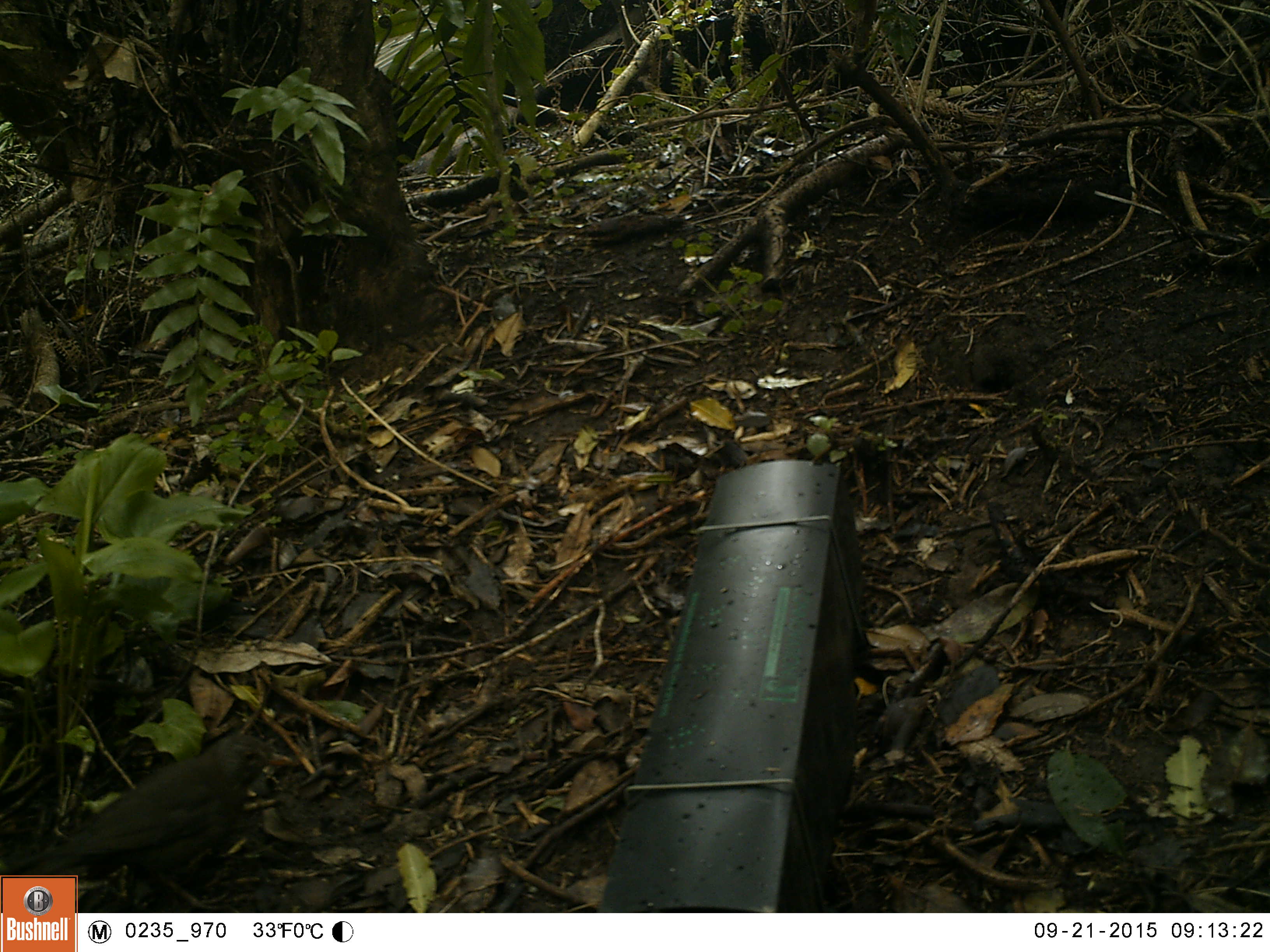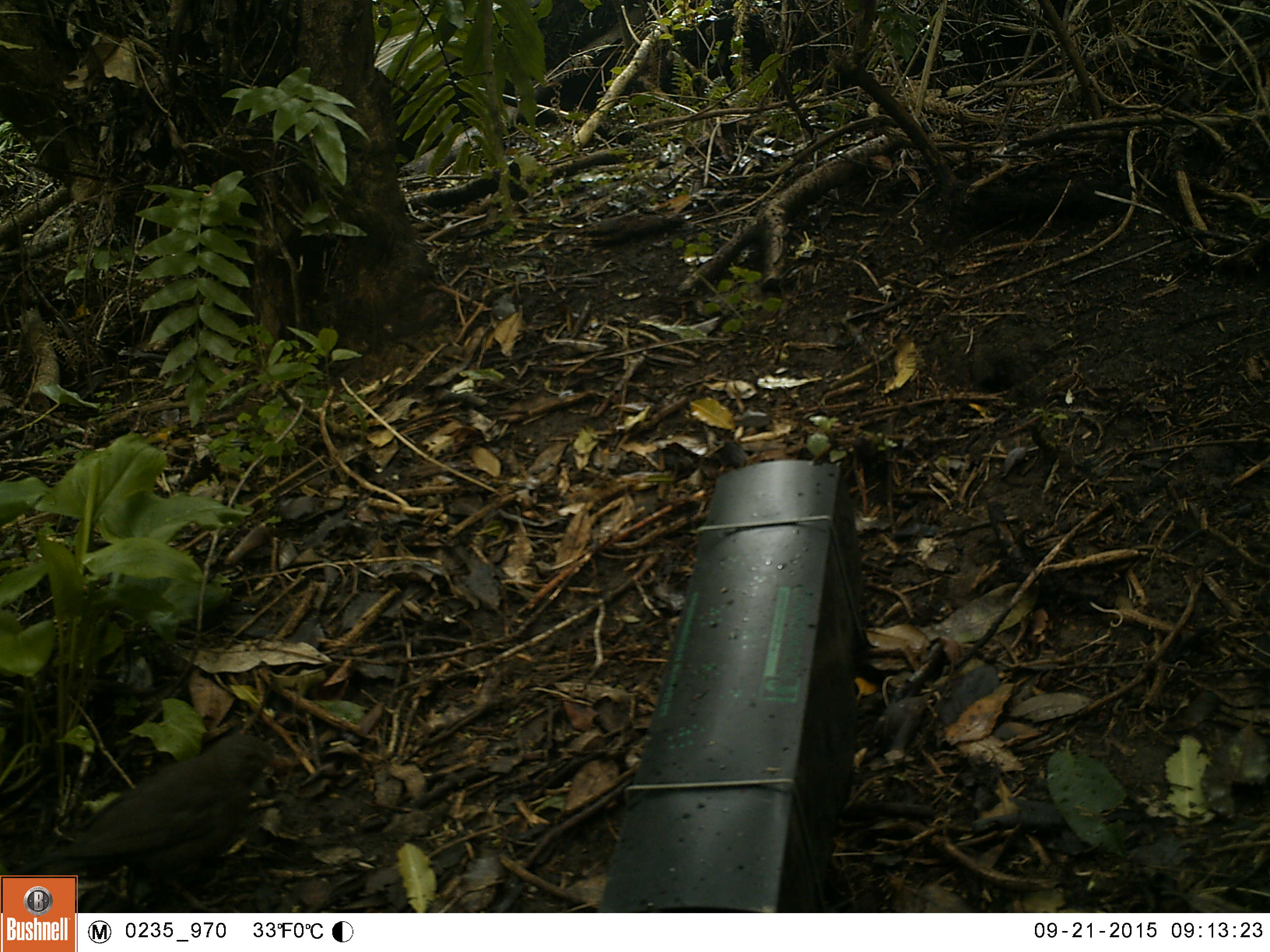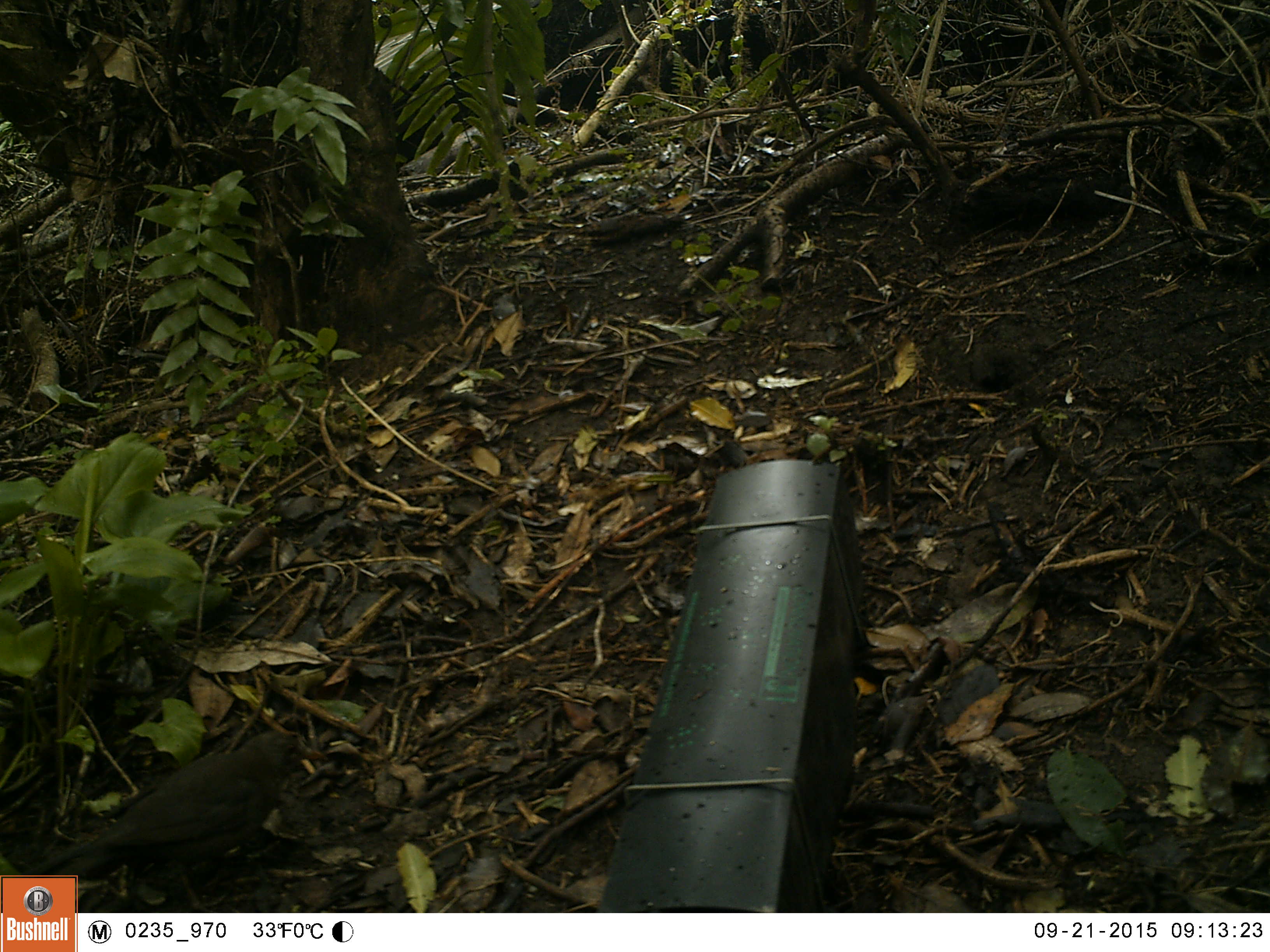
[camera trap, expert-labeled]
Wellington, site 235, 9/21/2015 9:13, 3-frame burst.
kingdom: Animalia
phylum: Chordata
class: Aves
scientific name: Aves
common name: bird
Bird (Aves).